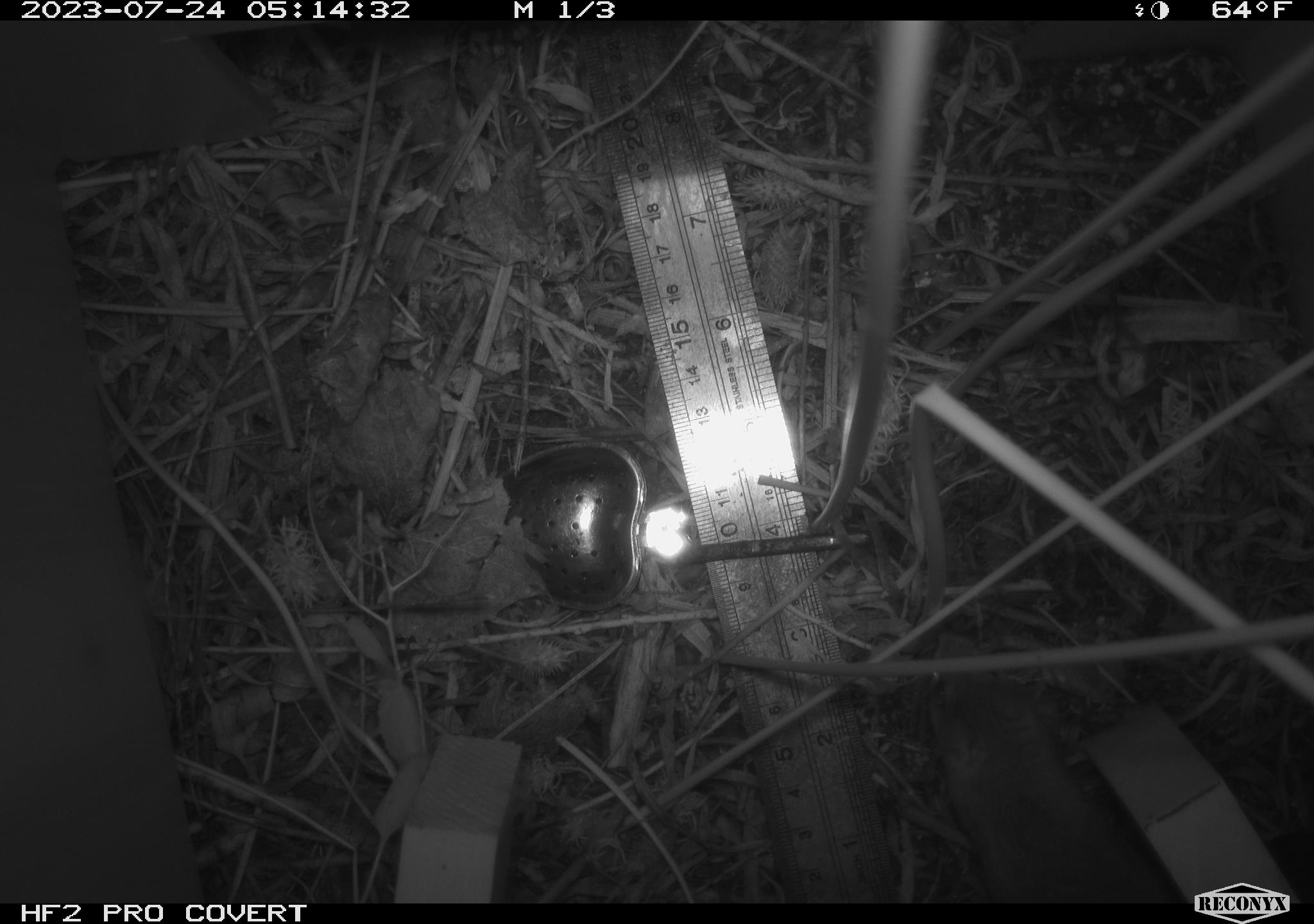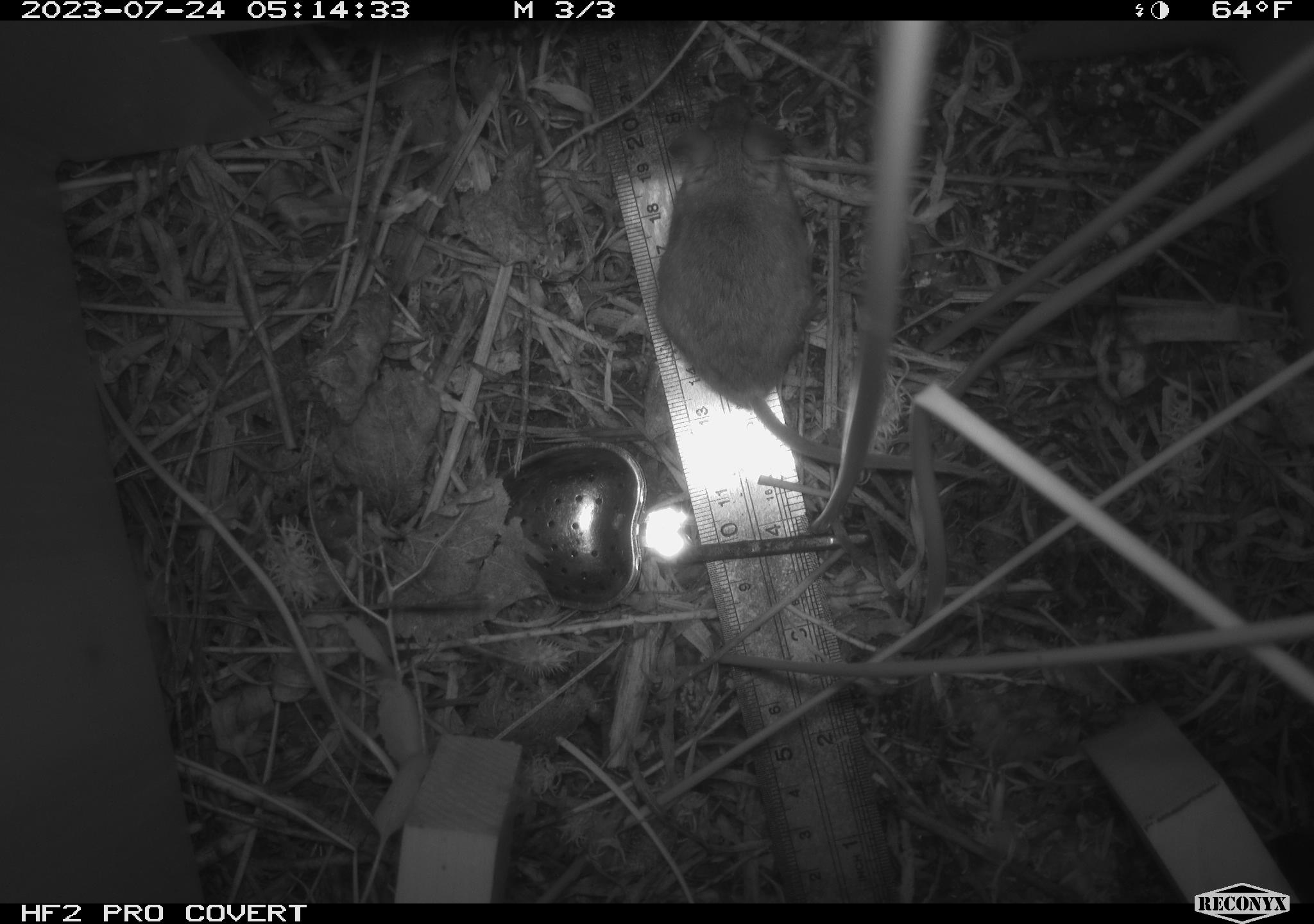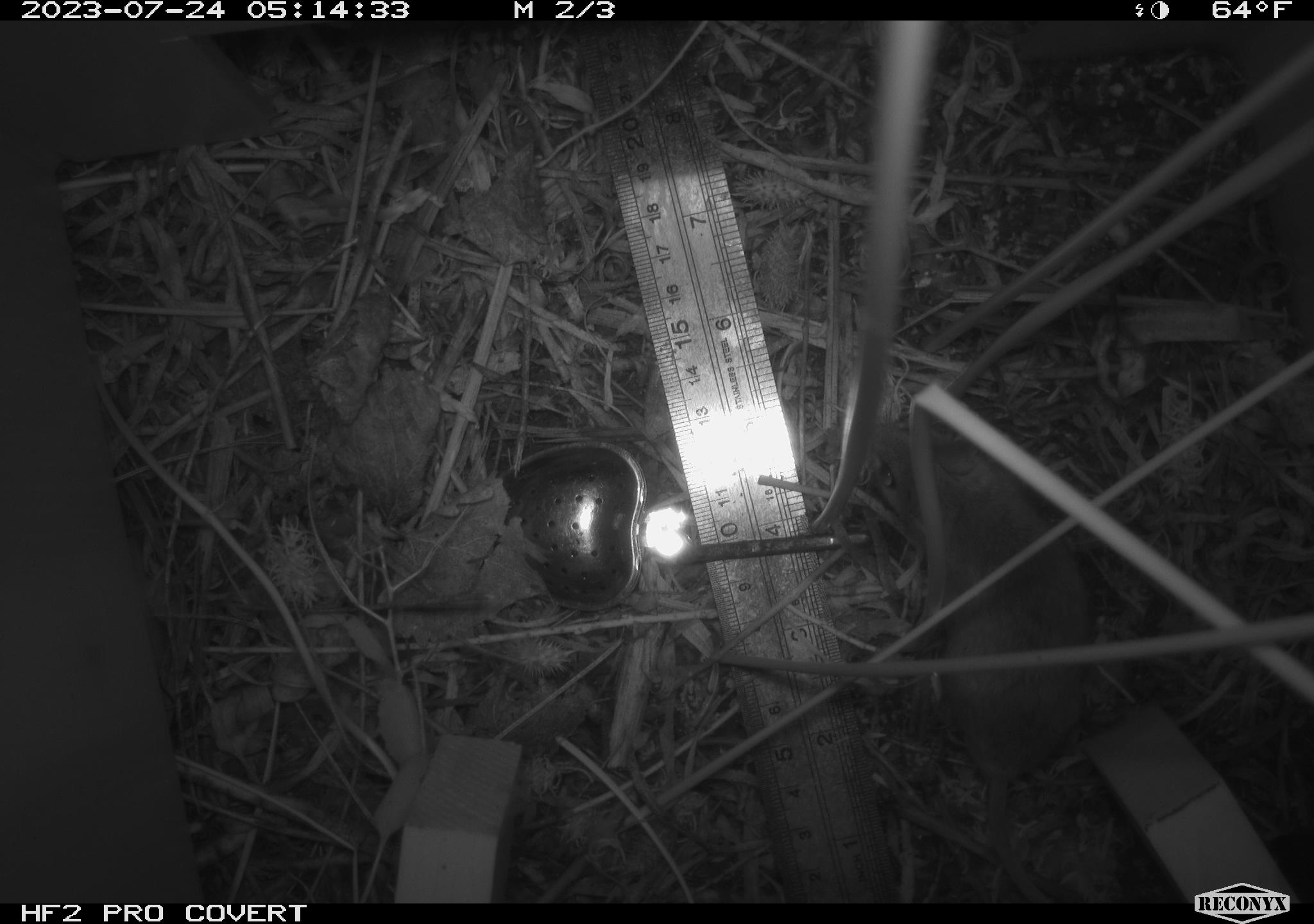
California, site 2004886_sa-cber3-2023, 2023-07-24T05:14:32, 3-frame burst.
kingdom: Animalia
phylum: Chordata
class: Mammalia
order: Rodentia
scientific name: Rodentia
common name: mouse species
Mouse species (Rodentia).